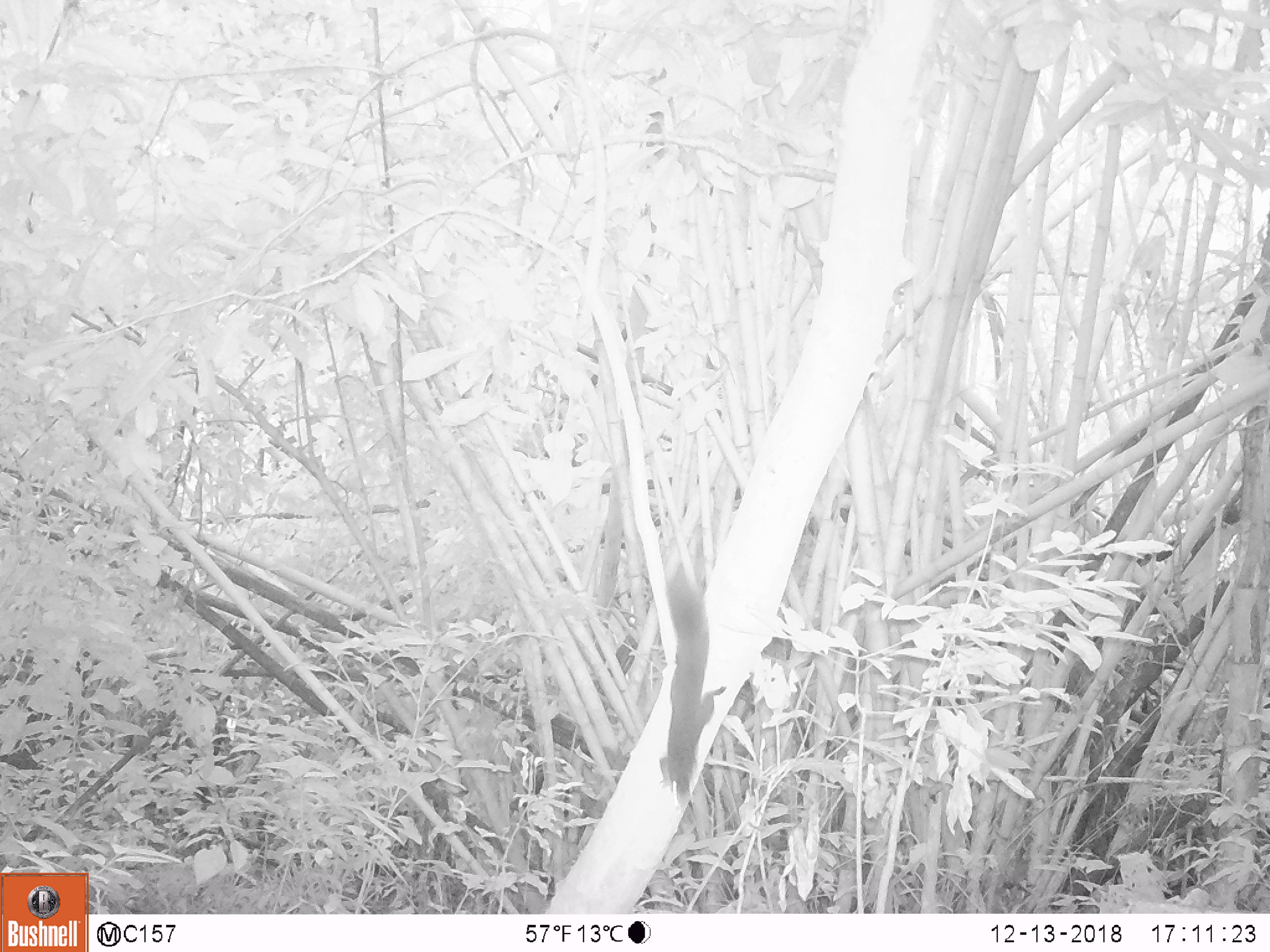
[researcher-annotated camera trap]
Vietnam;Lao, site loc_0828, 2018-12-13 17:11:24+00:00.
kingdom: Animalia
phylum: Chordata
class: Mammalia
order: Rodentia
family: Sciuridae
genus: Sciurus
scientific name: Sciurus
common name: squirrel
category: unidentified squirrel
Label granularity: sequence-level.